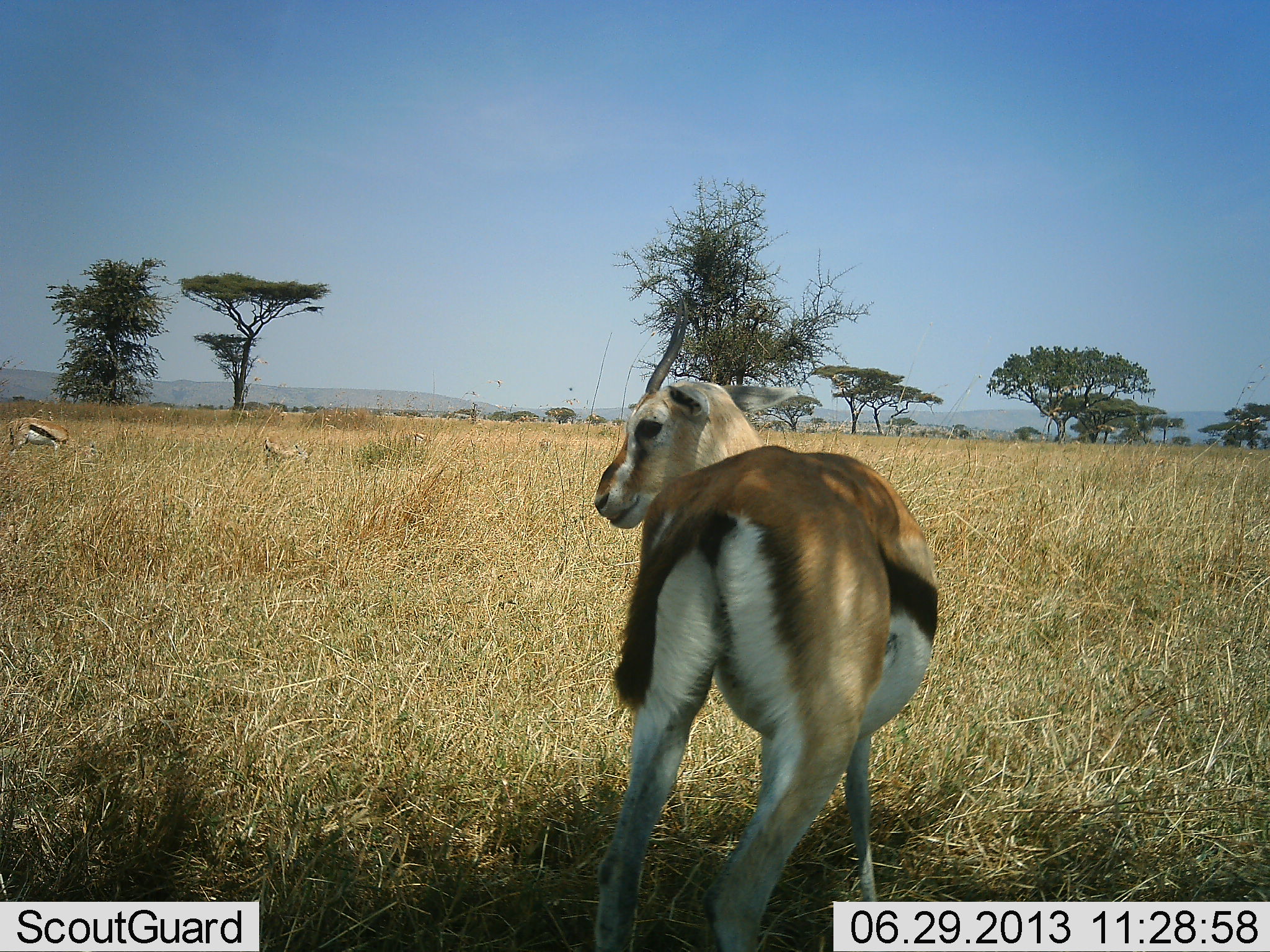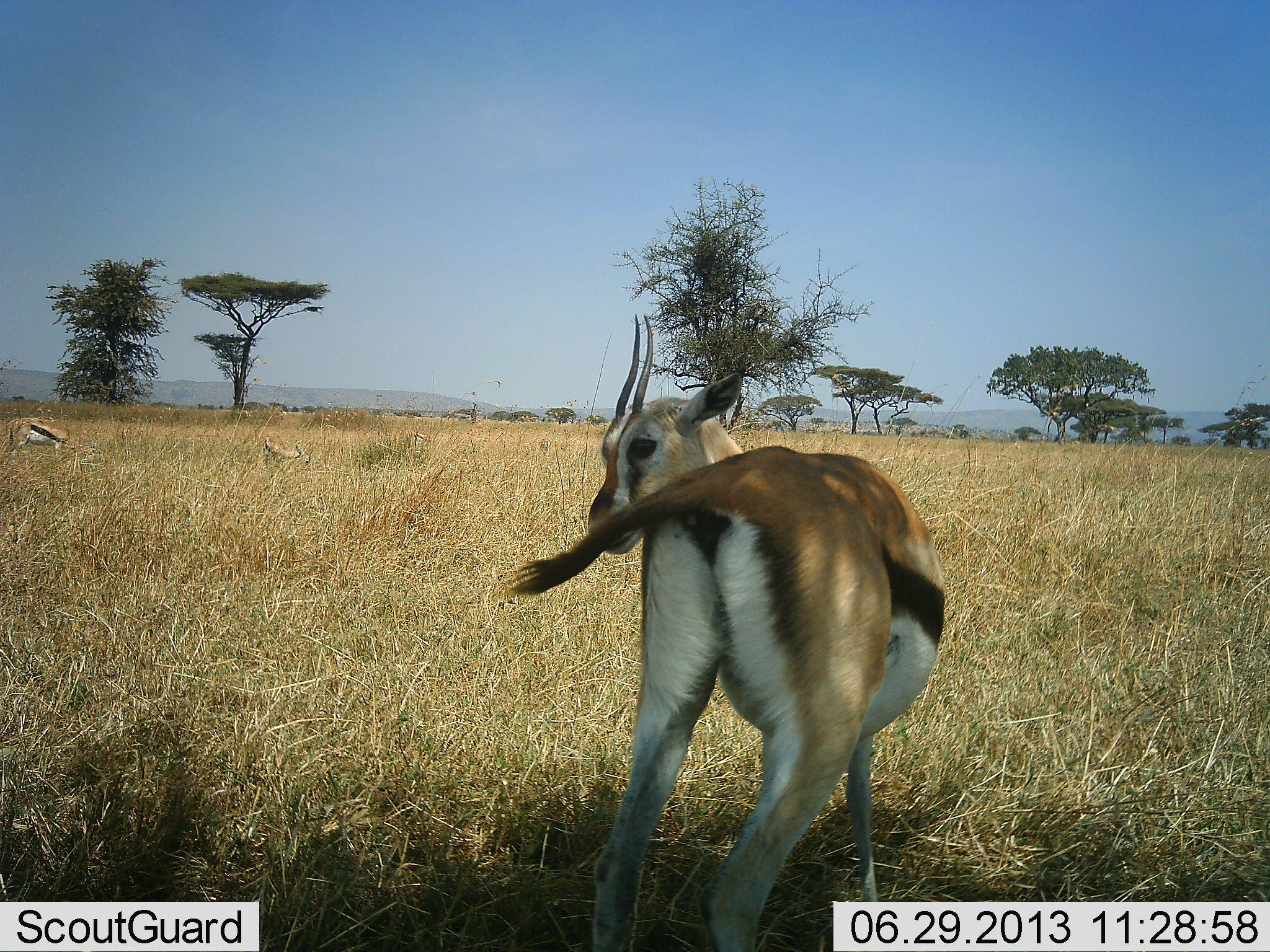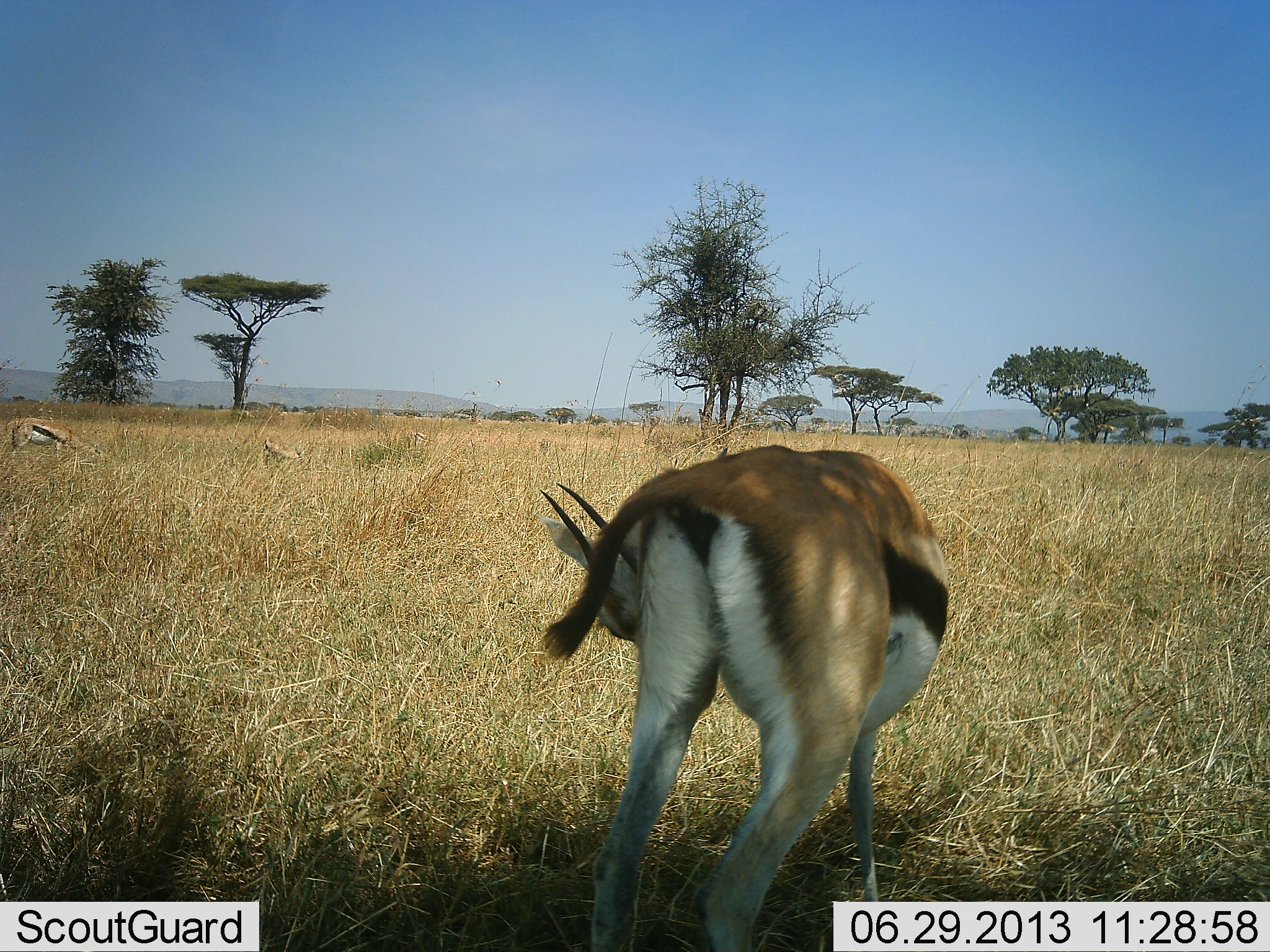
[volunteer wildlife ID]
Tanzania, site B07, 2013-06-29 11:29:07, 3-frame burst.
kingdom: Animalia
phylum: Chordata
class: Mammalia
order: Artiodactyla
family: Bovidae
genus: Eudorcas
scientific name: Eudorcas thomsonii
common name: thomson's gazelle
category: gazellethomsons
Gazellethomsons (thomson's gazelle) (Eudorcas thomsonii), count 3. Behavior (volunteer vote fractions): standing 90%, resting 0%, moving 0%, interacting 0%. Young present (vote fraction): 0%. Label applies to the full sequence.